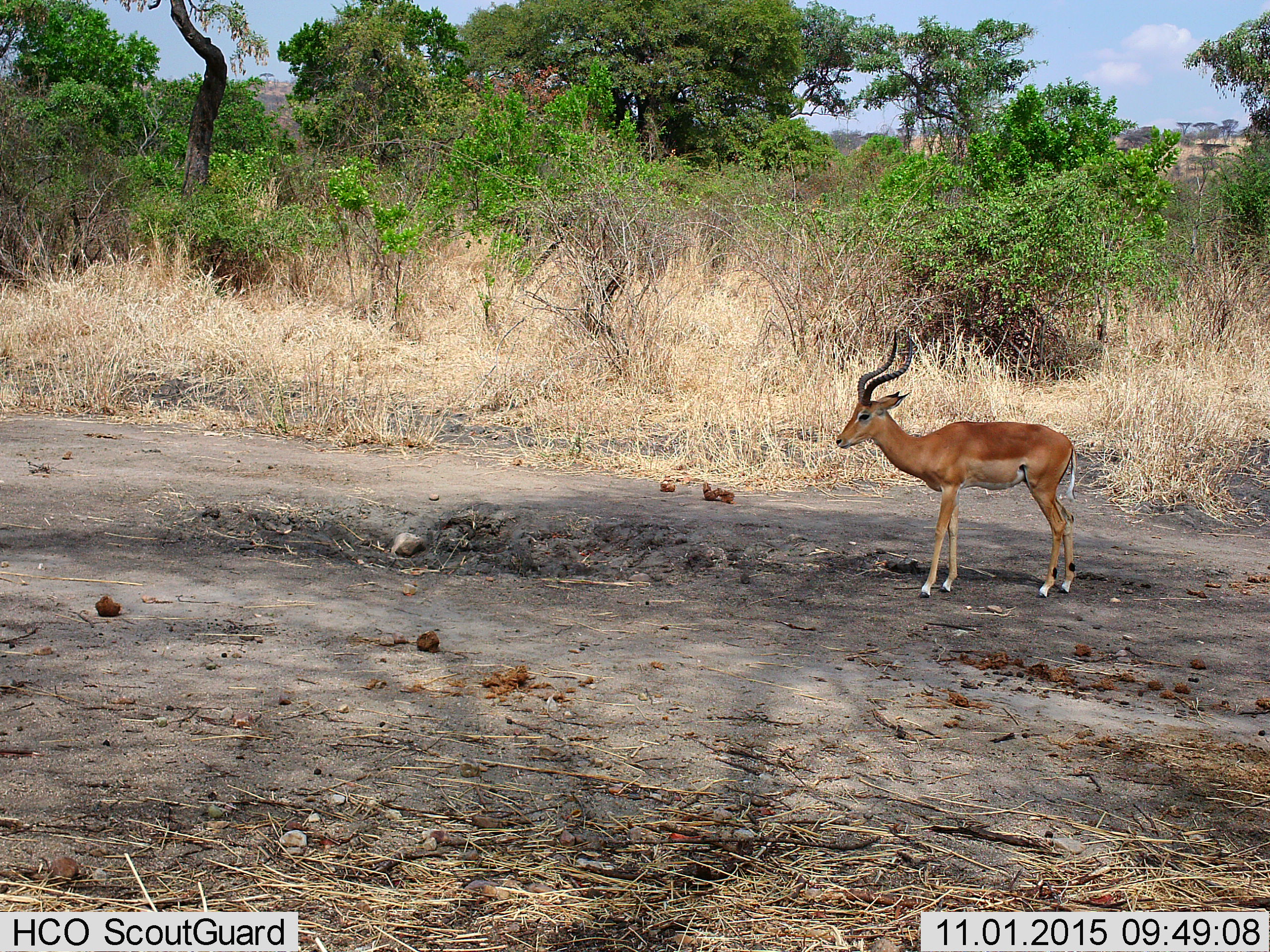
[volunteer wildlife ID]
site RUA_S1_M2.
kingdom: Animalia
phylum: Chordata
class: Mammalia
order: Artiodactyla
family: Bovidae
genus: Aepyceros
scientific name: Aepyceros melampus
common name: impala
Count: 1.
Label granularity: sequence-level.